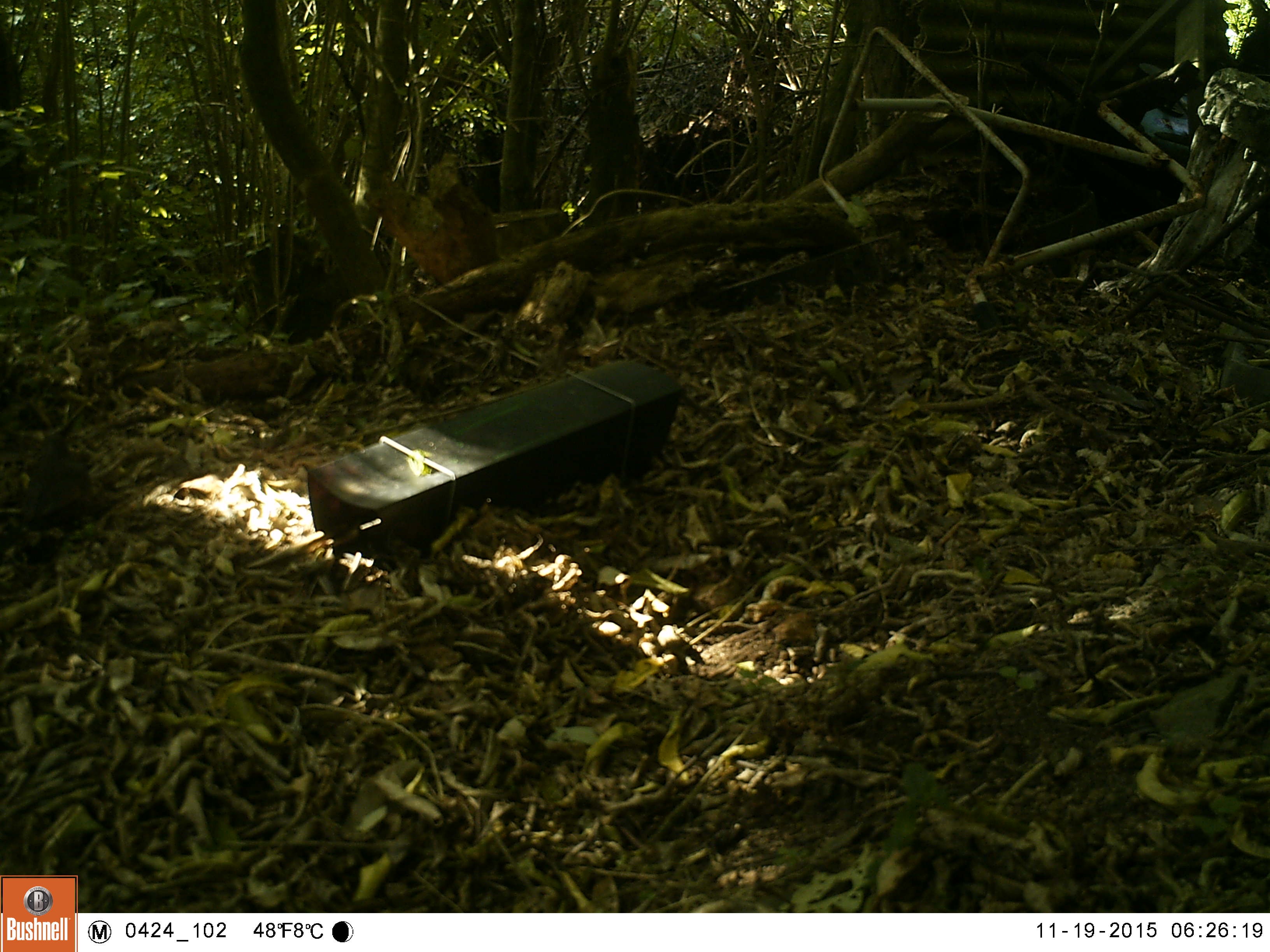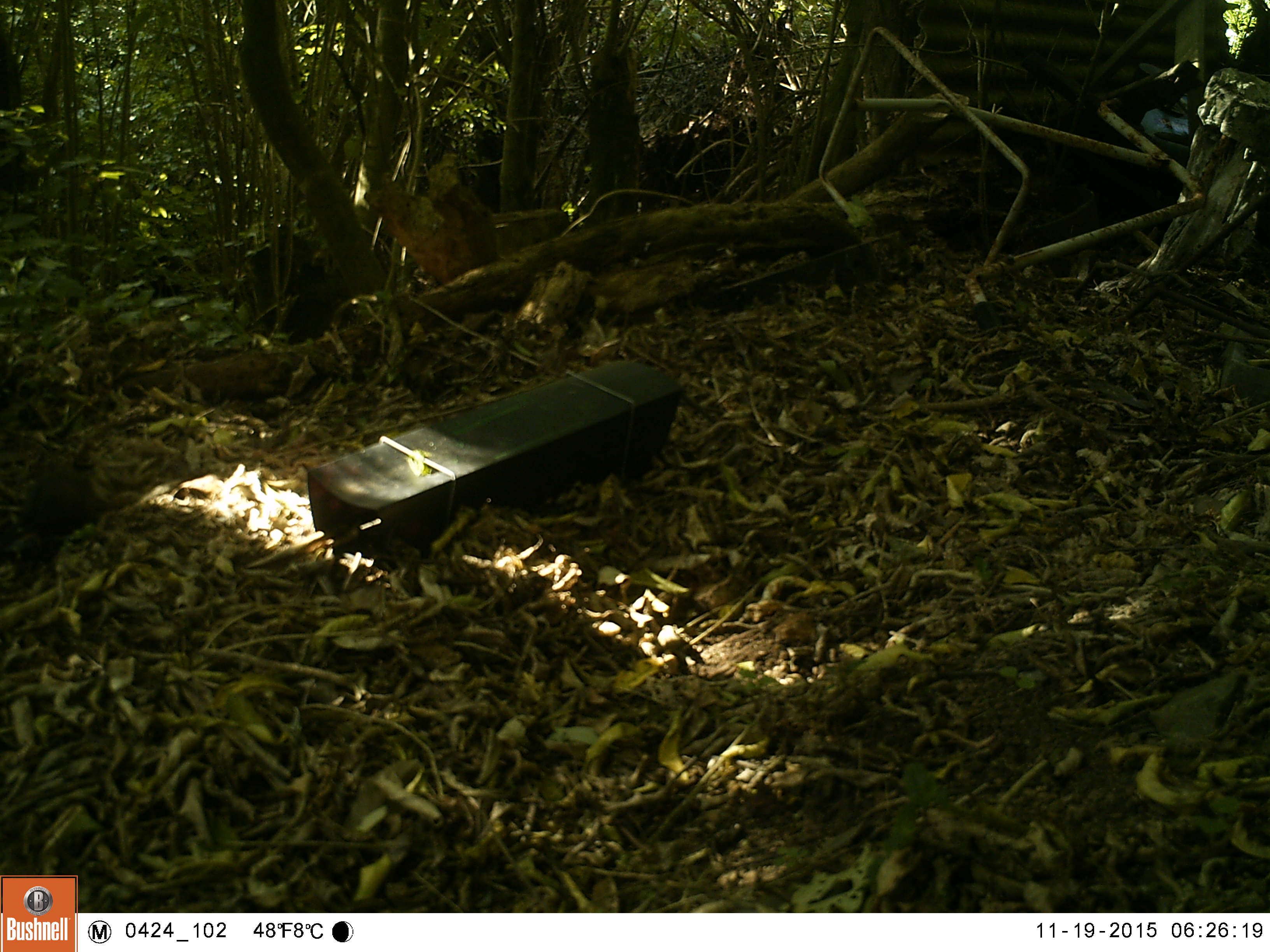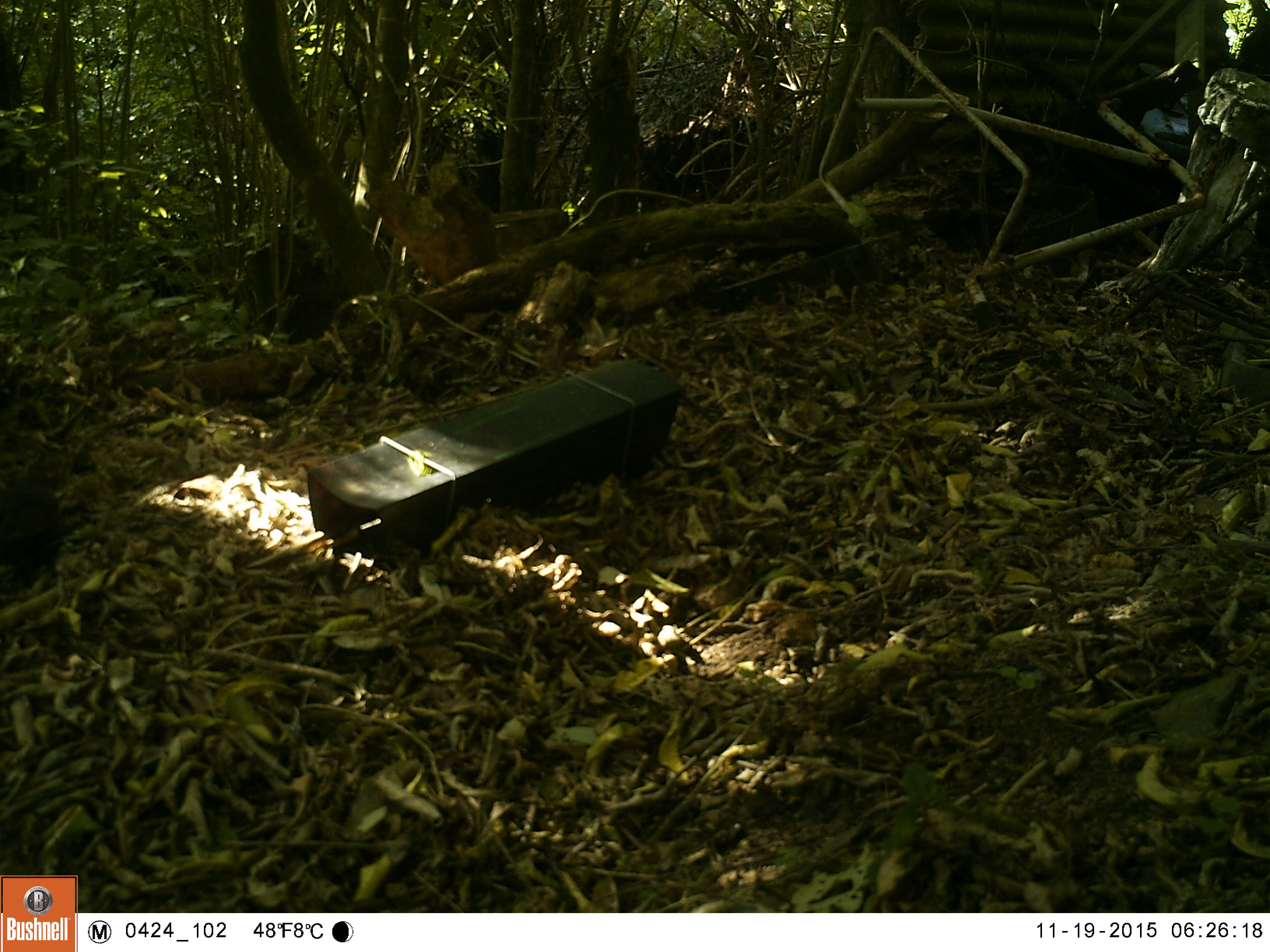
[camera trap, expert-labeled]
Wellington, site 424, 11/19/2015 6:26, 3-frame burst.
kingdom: Animalia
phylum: Chordata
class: Aves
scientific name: Aves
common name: bird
Bird (Aves).